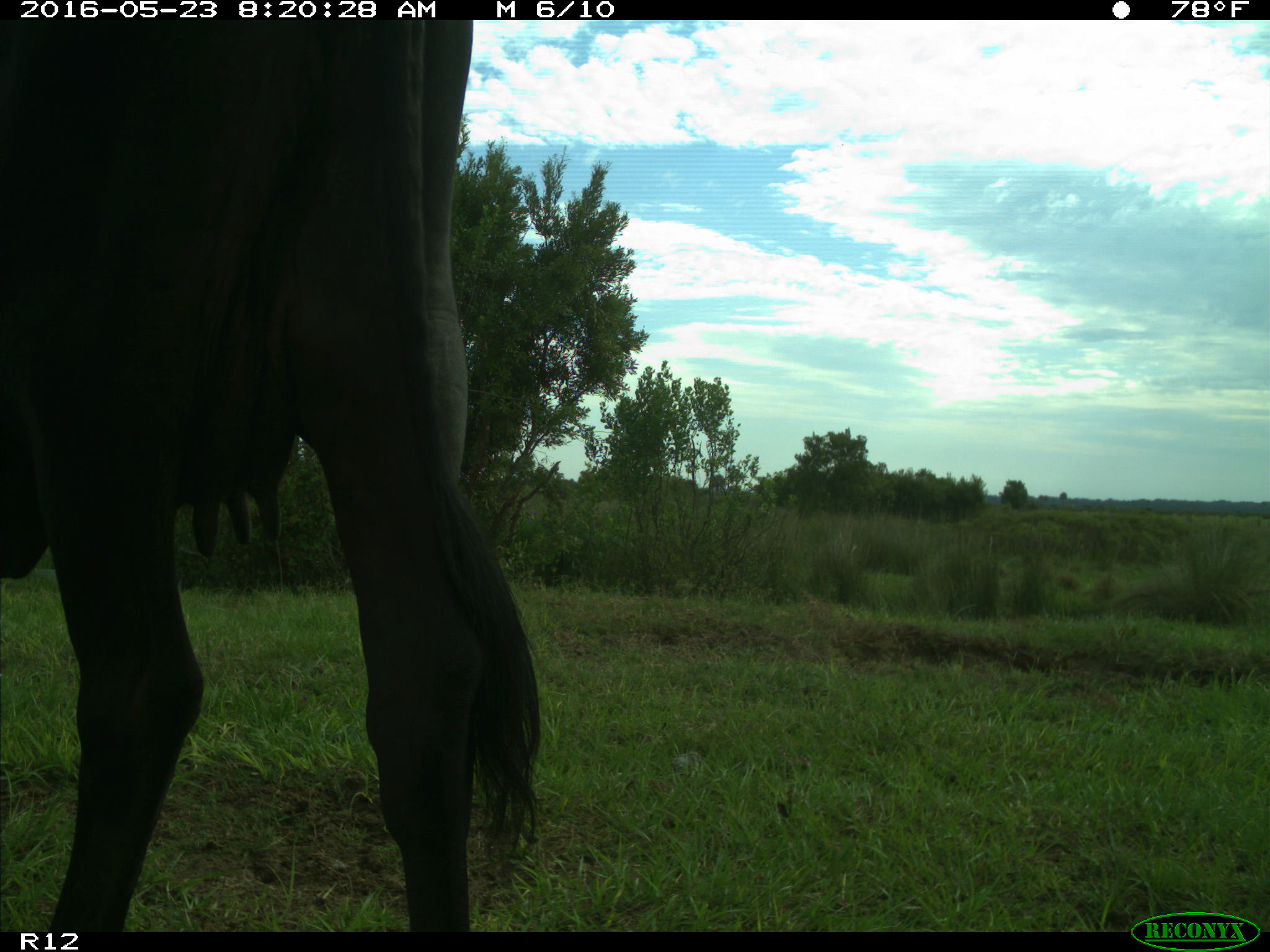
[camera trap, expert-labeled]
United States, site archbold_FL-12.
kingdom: Animalia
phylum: Chordata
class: Mammalia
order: Artiodactyla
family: Bovidae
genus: Bos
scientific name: Bos taurus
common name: domestic cow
Bos taurus (domestic cow).